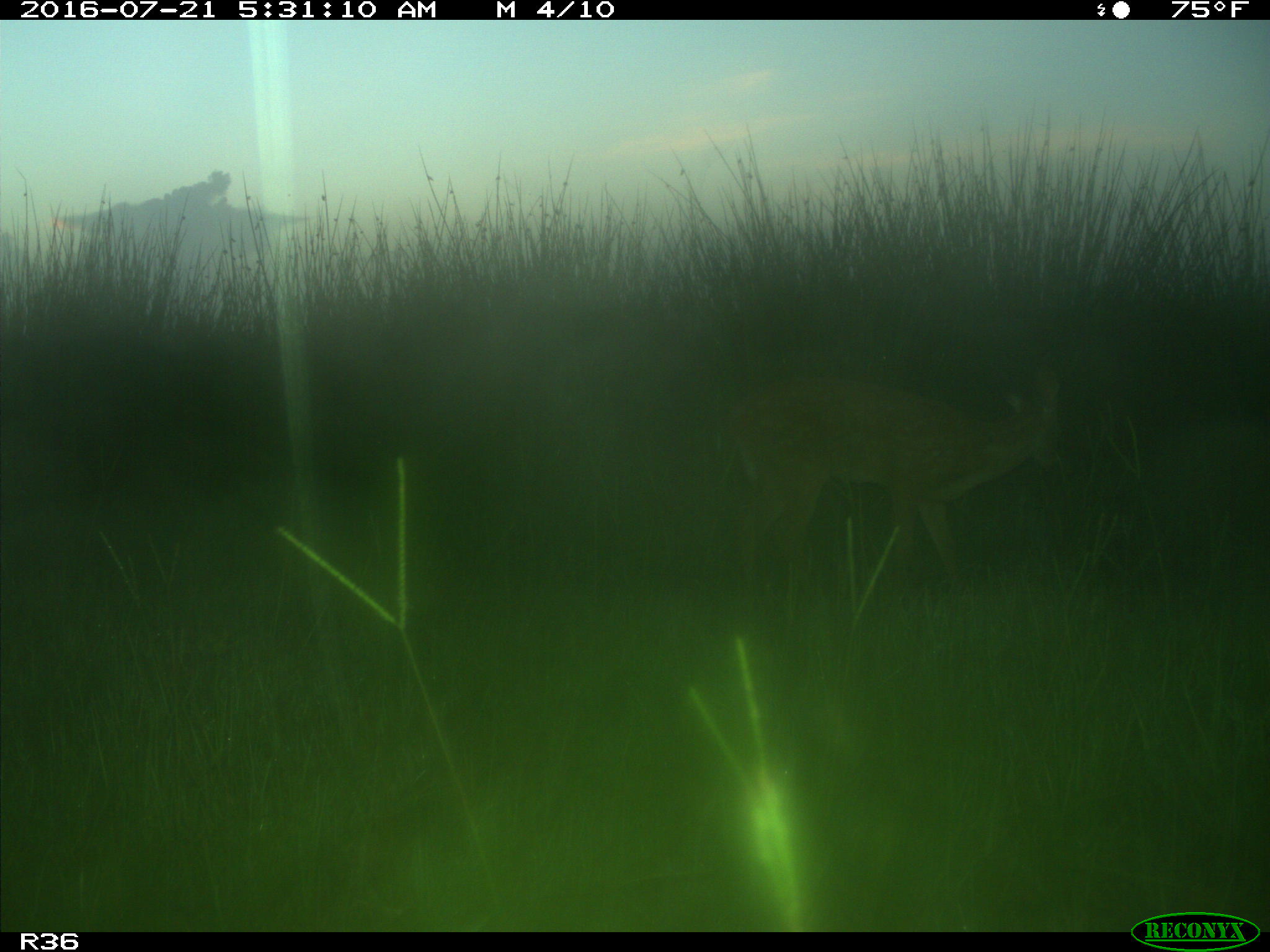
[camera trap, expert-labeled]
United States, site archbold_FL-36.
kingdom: Animalia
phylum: Chordata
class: Mammalia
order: Artiodactyla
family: Cervidae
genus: Odocoileus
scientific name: Odocoileus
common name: deer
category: unidentified deer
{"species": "unidentified deer (deer) (Odocoileus)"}